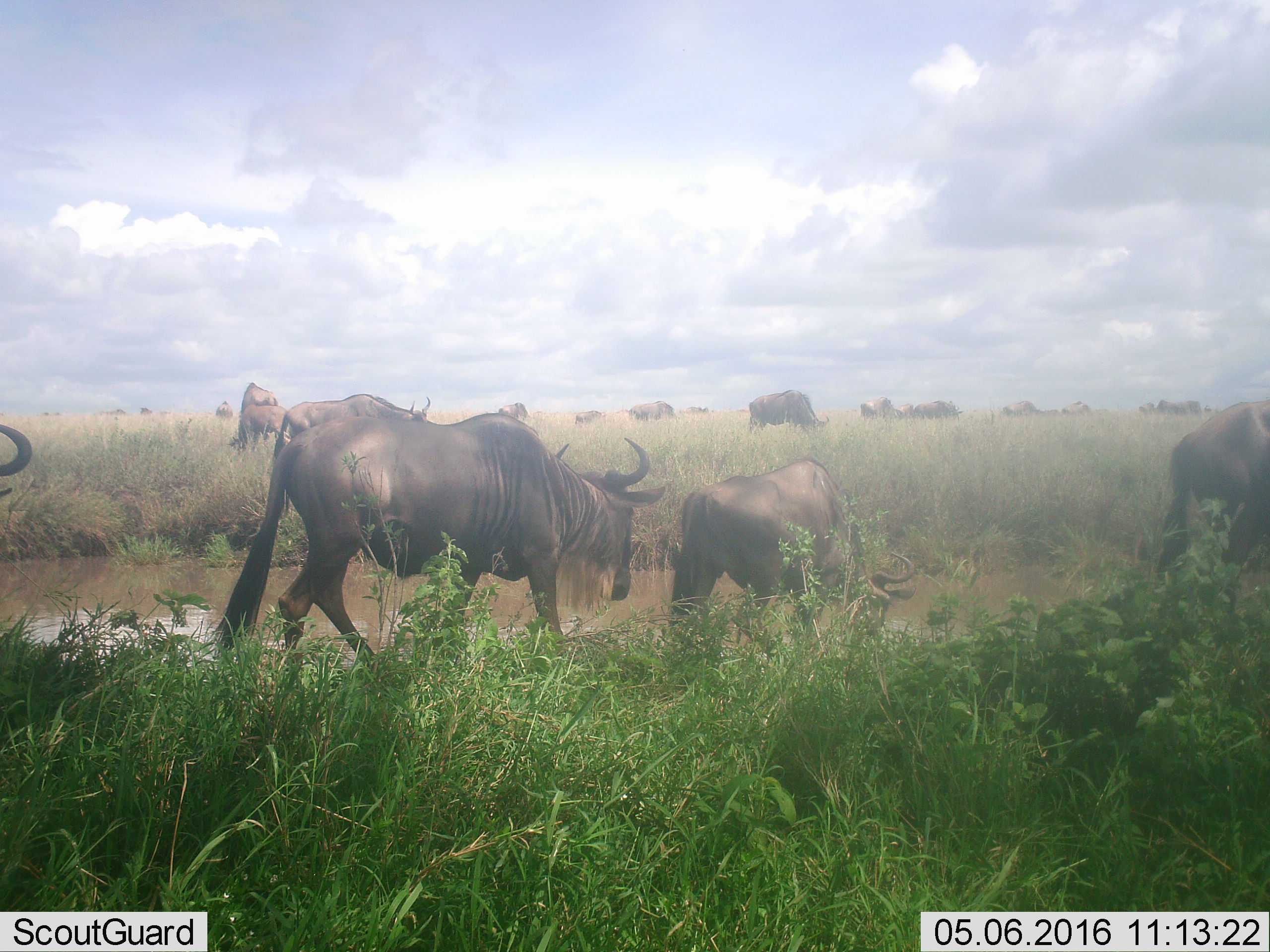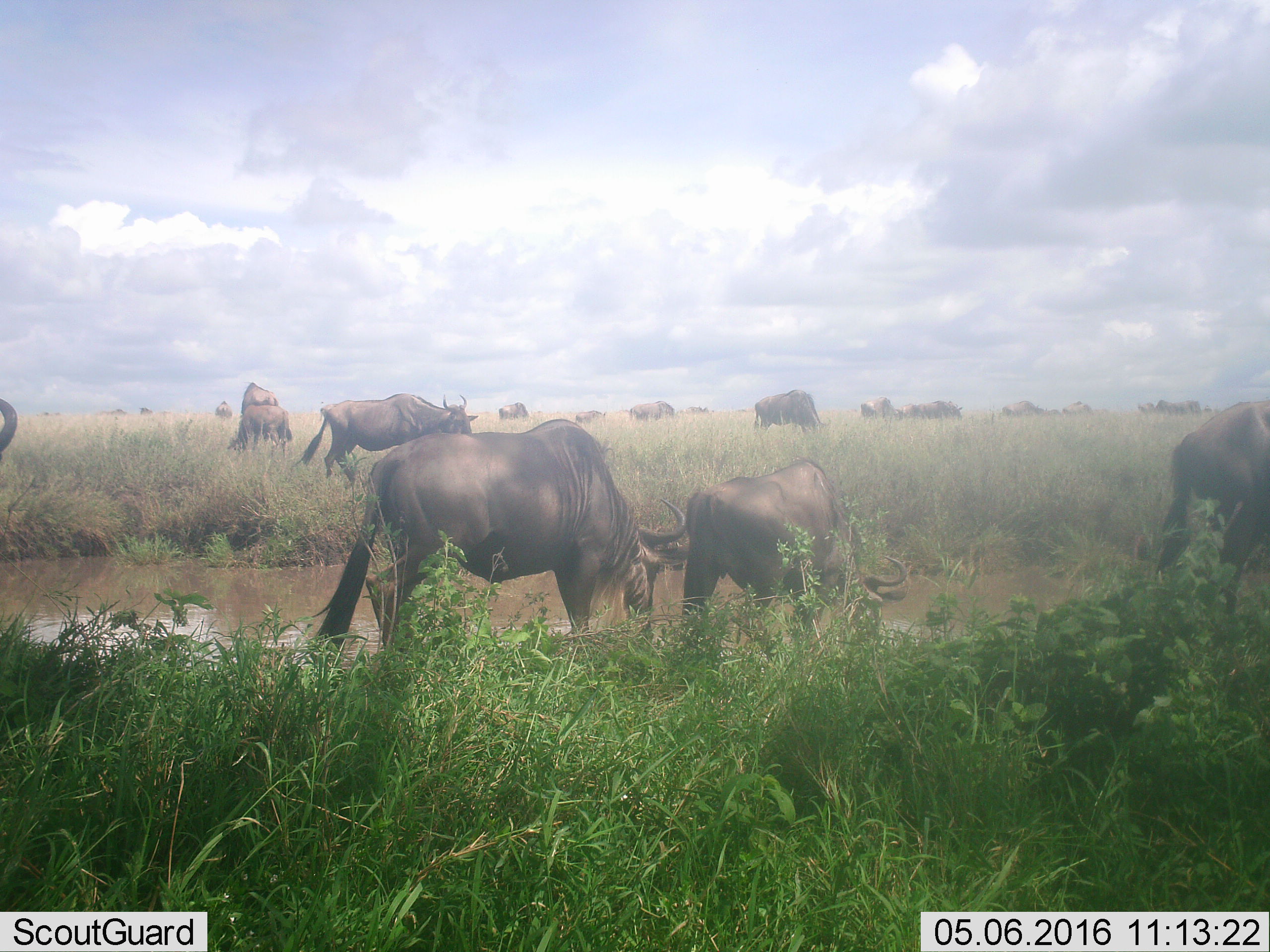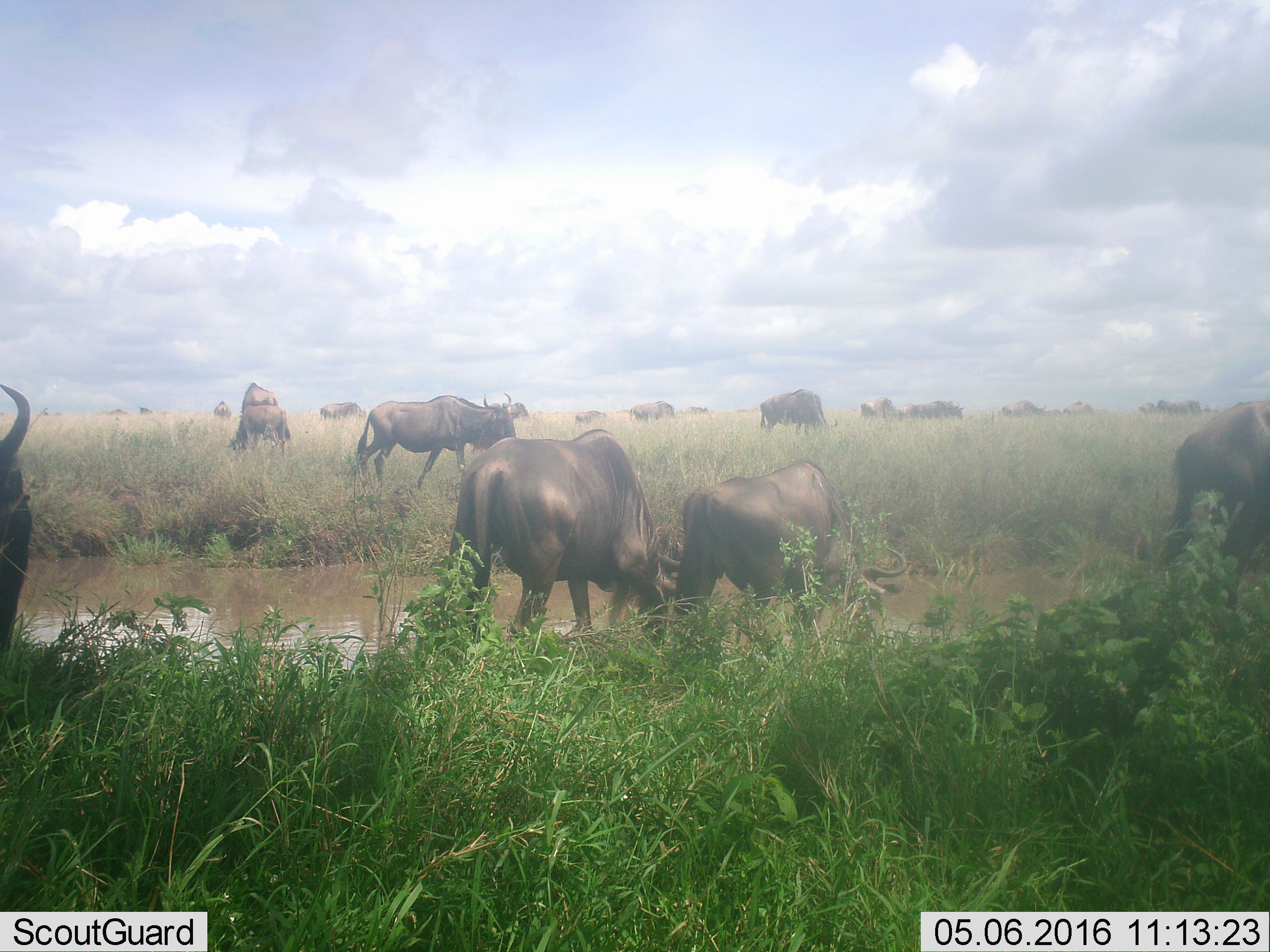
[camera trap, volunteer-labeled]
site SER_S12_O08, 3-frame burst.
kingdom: Animalia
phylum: Chordata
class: Mammalia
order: Artiodactyla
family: Bovidae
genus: Connochaetes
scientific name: Connochaetes taurinus taurinus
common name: blue wildebeest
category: wildebeestblue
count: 11-50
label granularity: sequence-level